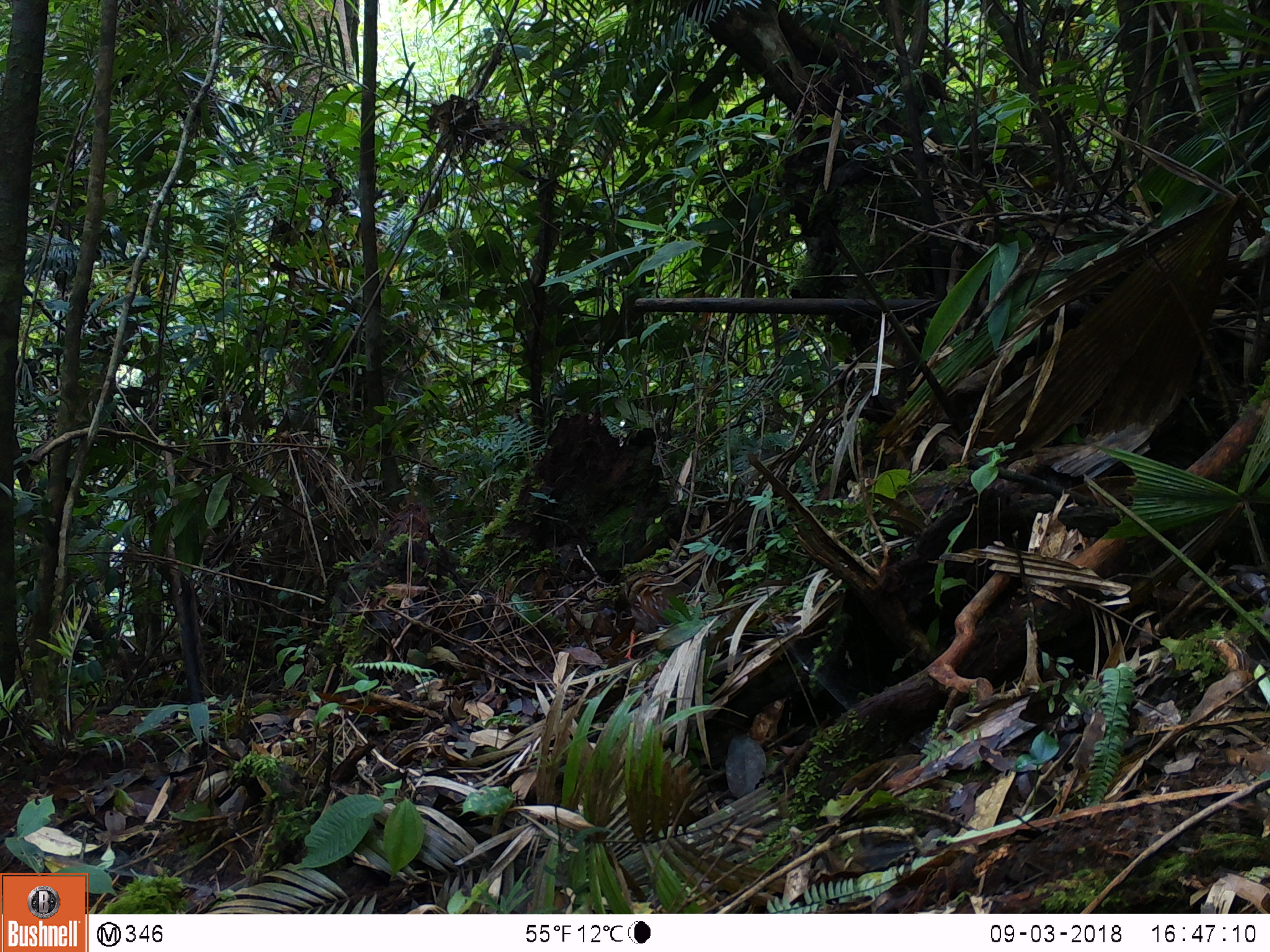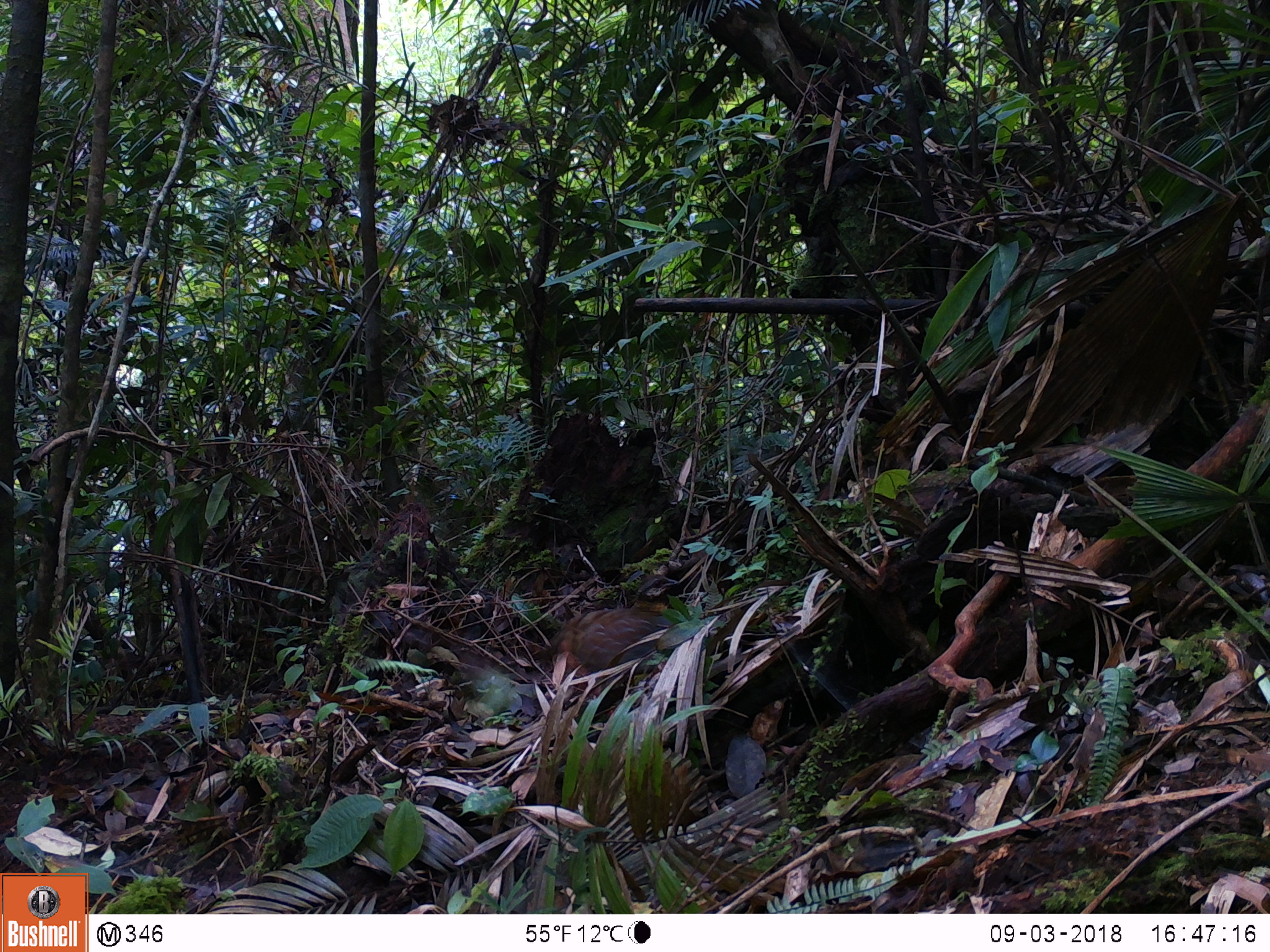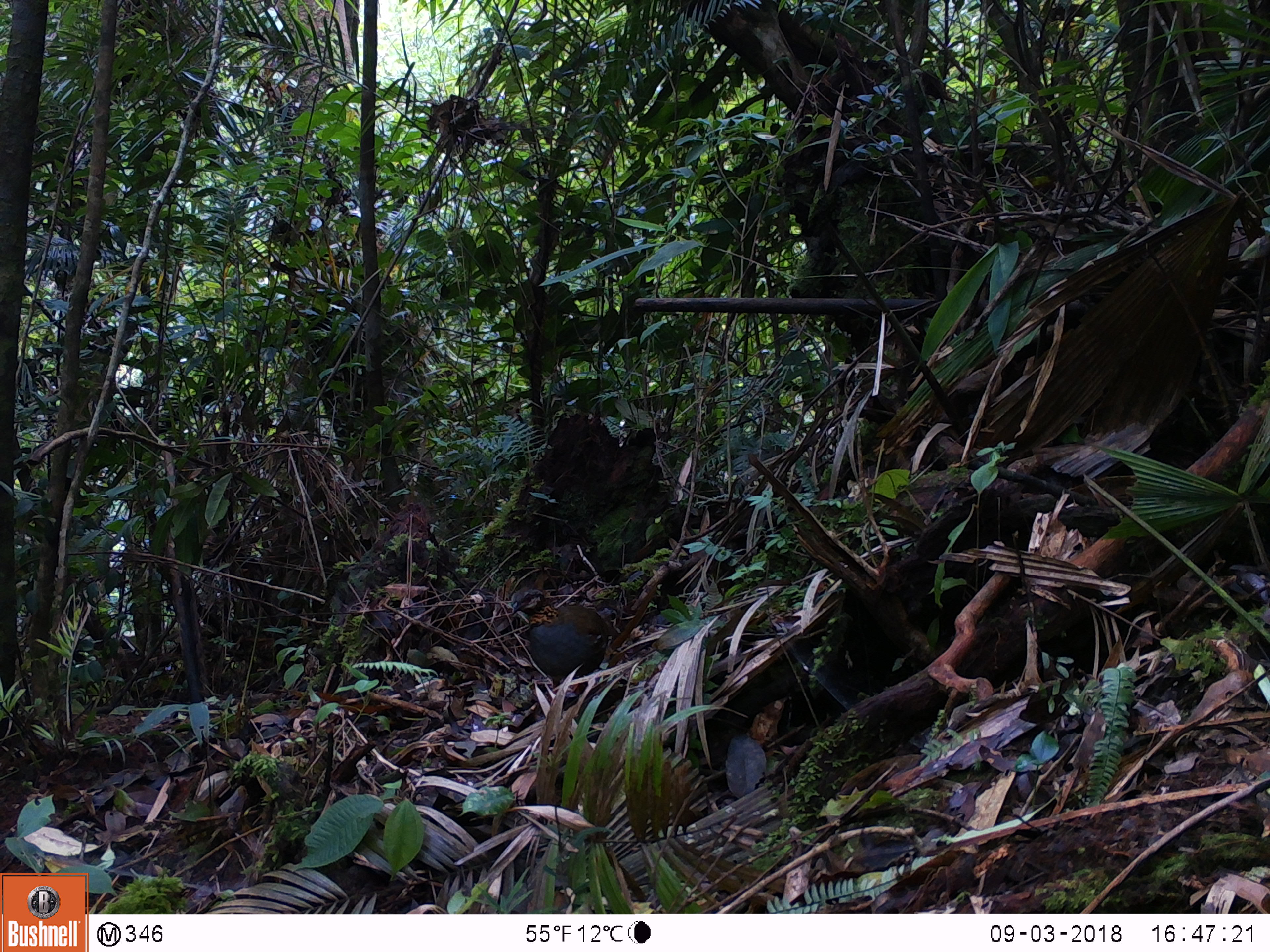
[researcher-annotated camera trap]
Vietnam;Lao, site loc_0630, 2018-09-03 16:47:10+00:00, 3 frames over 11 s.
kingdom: Animalia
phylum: Chordata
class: Aves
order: Galliformes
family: Phasianidae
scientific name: Phasianidae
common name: partridge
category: unidentified partridge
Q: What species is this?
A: Unidentified partridge (partridge) (Phasianidae).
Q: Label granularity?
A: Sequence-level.